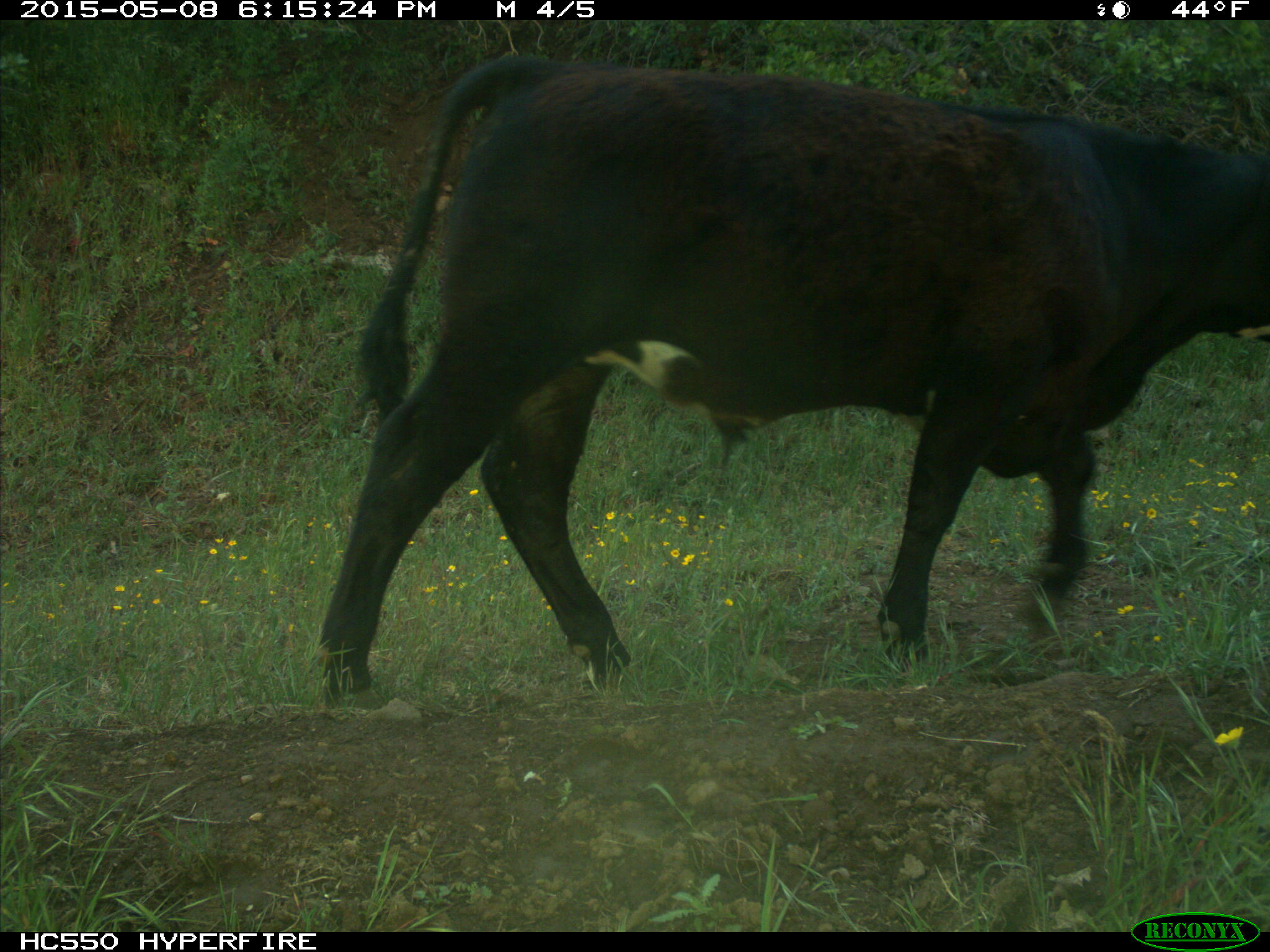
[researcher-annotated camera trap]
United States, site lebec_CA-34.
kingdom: Animalia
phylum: Chordata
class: Mammalia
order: Artiodactyla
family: Bovidae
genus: Bos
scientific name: Bos taurus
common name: domestic cow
Bos taurus (domestic cow).